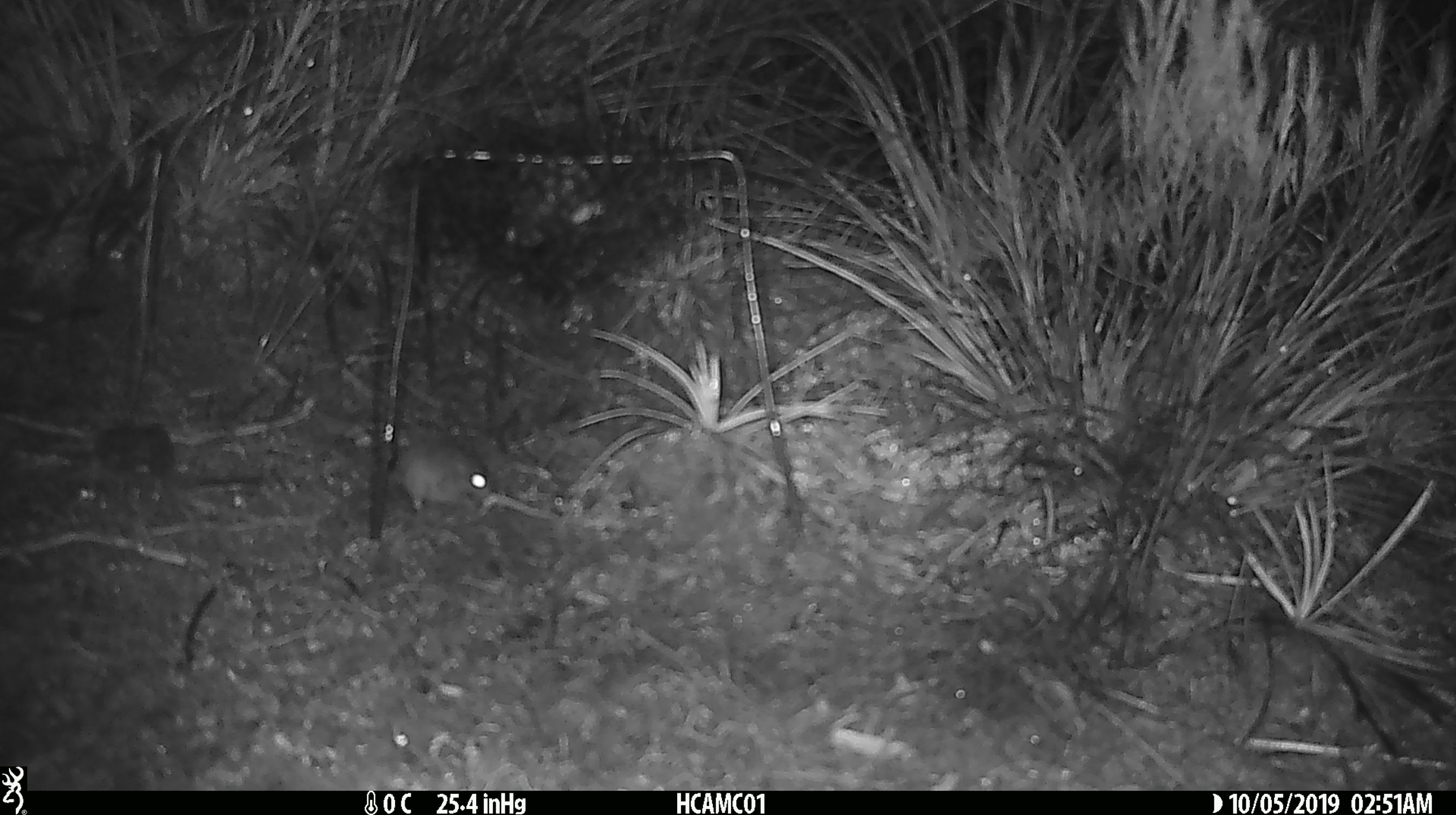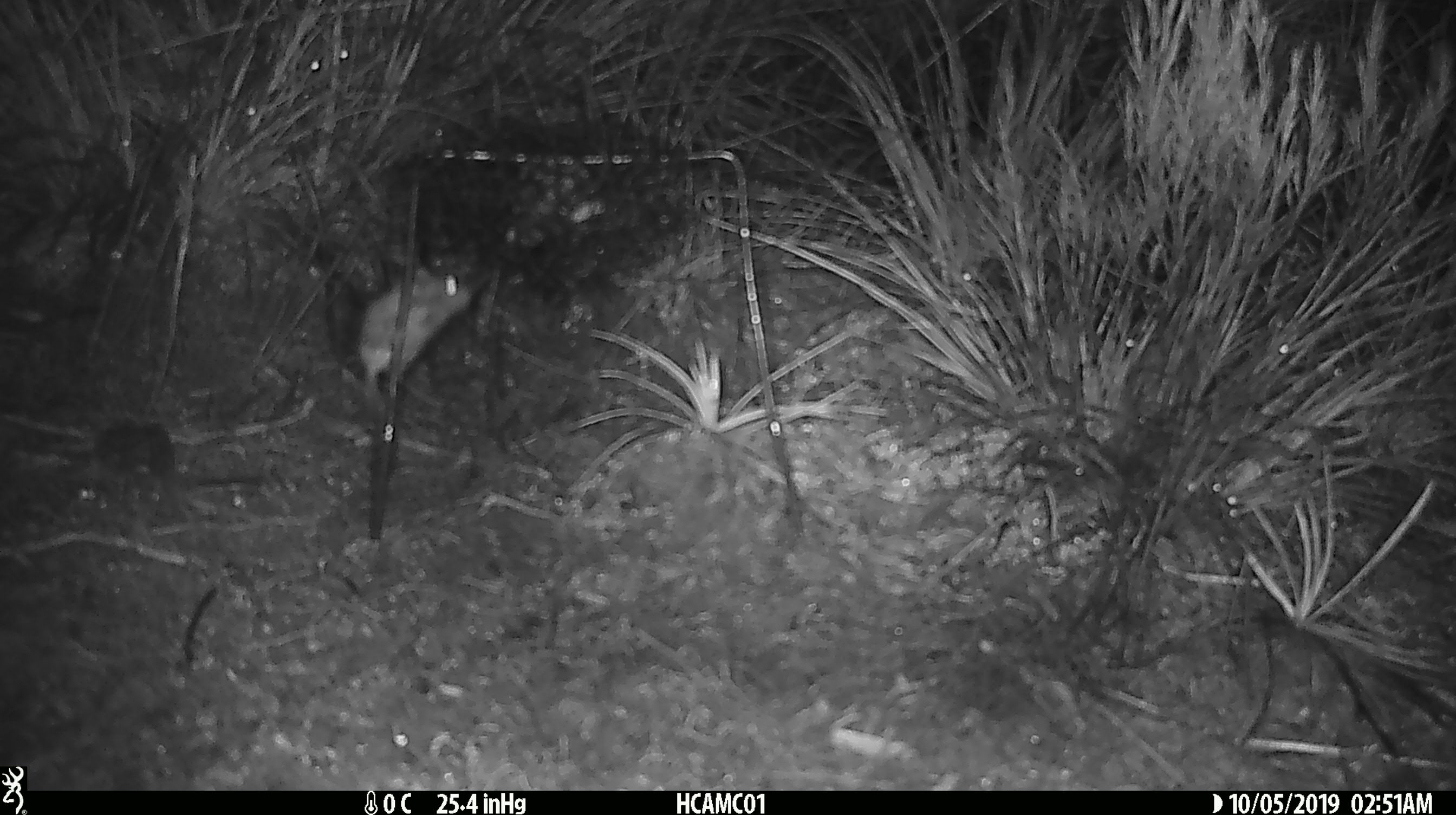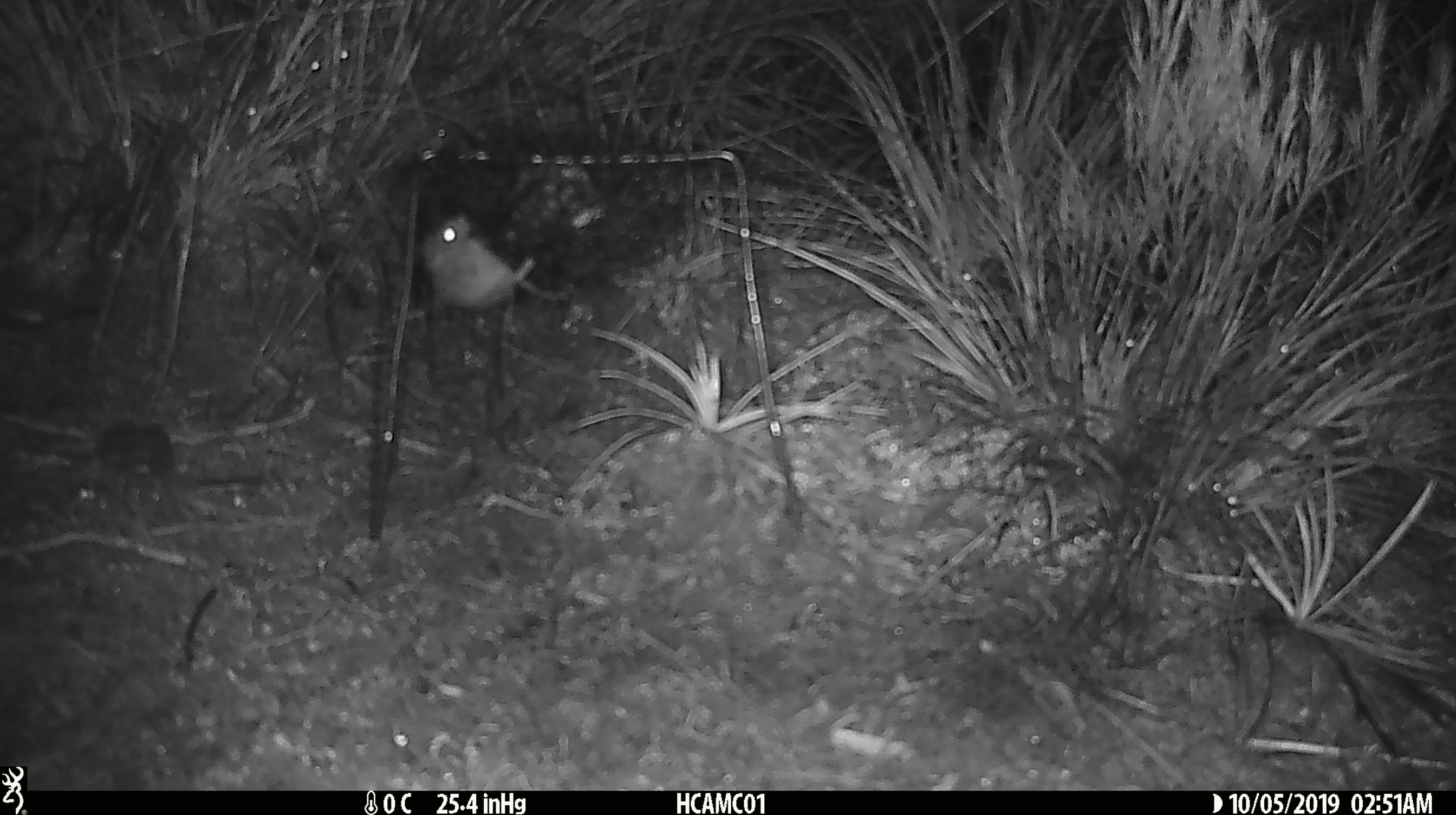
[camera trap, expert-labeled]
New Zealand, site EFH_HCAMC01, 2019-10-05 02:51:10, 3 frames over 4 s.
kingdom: Animalia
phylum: Chordata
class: Mammalia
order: Rodentia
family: Muridae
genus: Mus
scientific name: Mus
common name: mouse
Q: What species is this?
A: Mouse (Mus).